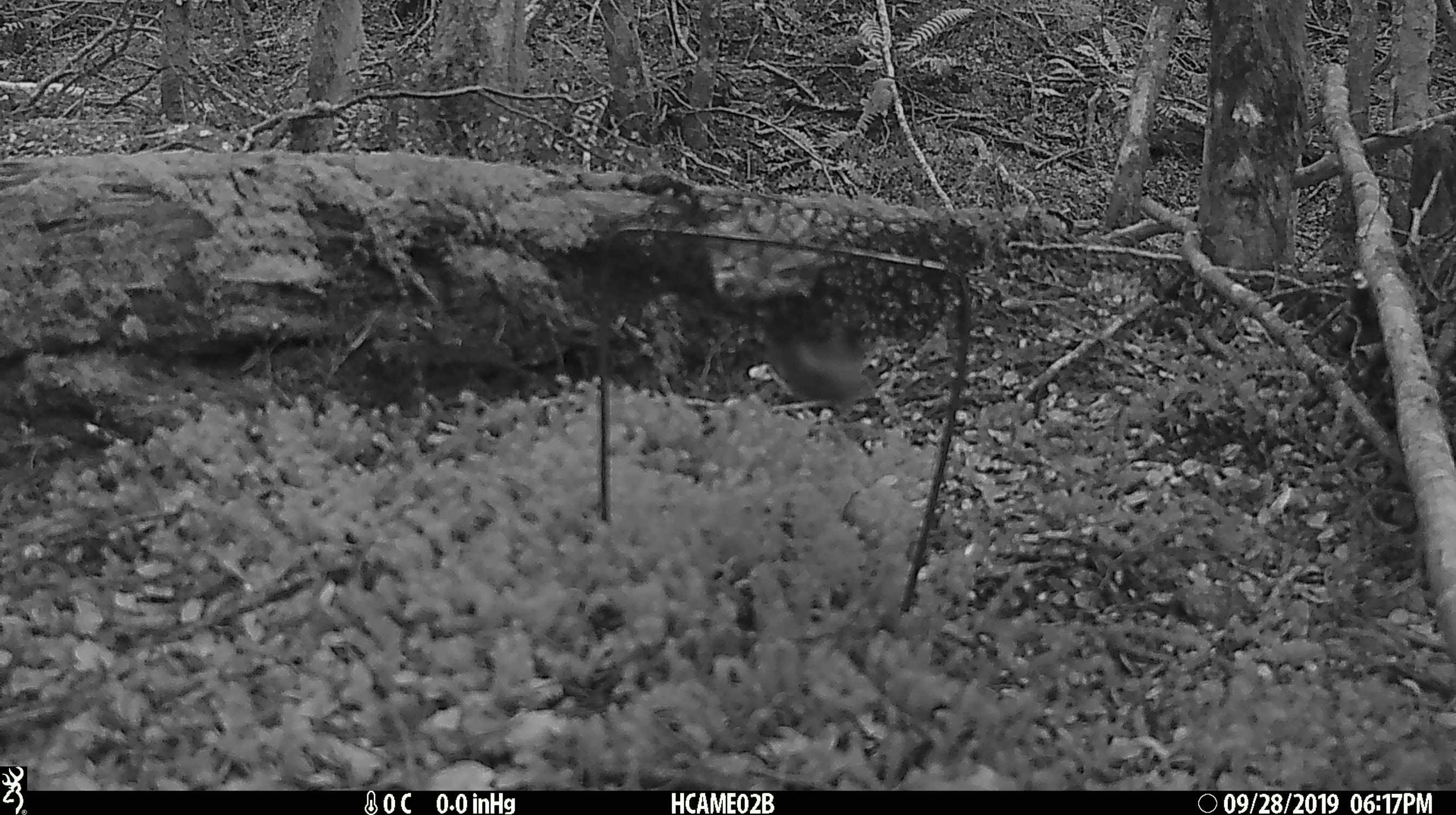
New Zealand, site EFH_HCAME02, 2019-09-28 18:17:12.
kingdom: Animalia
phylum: Chordata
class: Mammalia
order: Rodentia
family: Muridae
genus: Mus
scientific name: Mus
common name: mouse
Mouse (Mus).